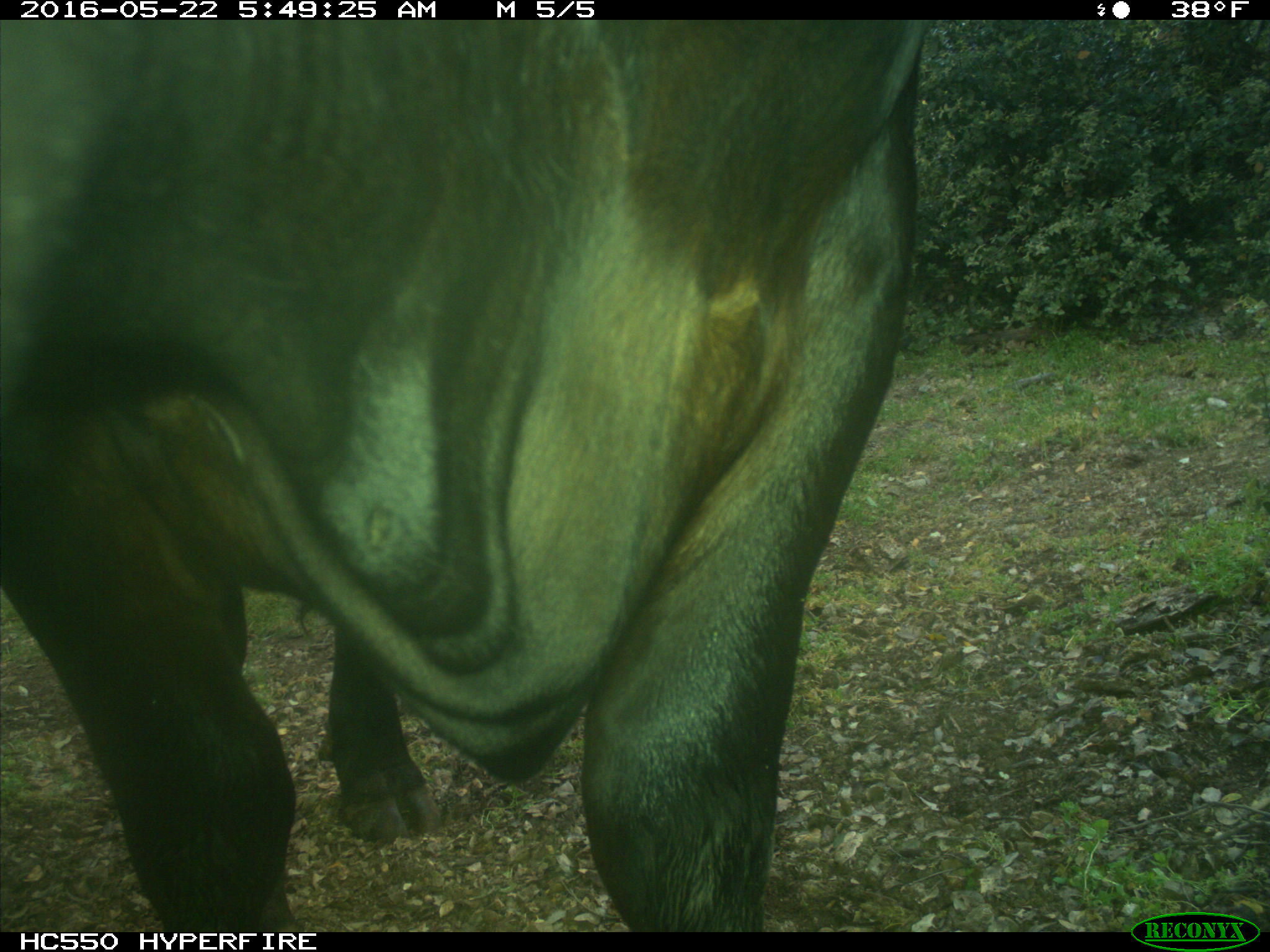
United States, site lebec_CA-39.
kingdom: Animalia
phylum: Chordata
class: Mammalia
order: Artiodactyla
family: Bovidae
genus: Bos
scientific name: Bos taurus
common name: domestic cow